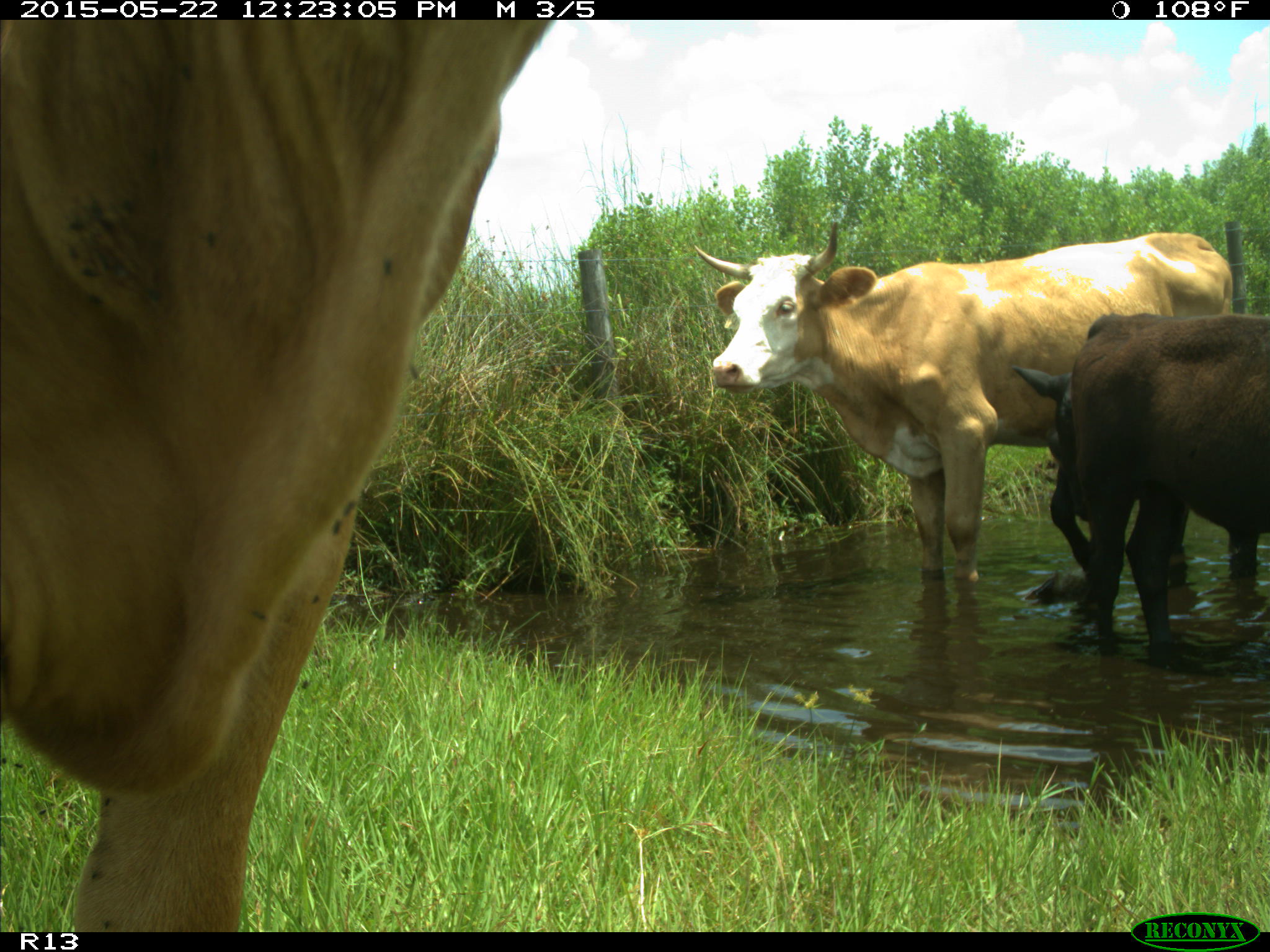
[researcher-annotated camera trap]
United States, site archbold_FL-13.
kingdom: Animalia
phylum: Chordata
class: Mammalia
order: Artiodactyla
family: Bovidae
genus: Bos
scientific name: Bos taurus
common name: domestic cow